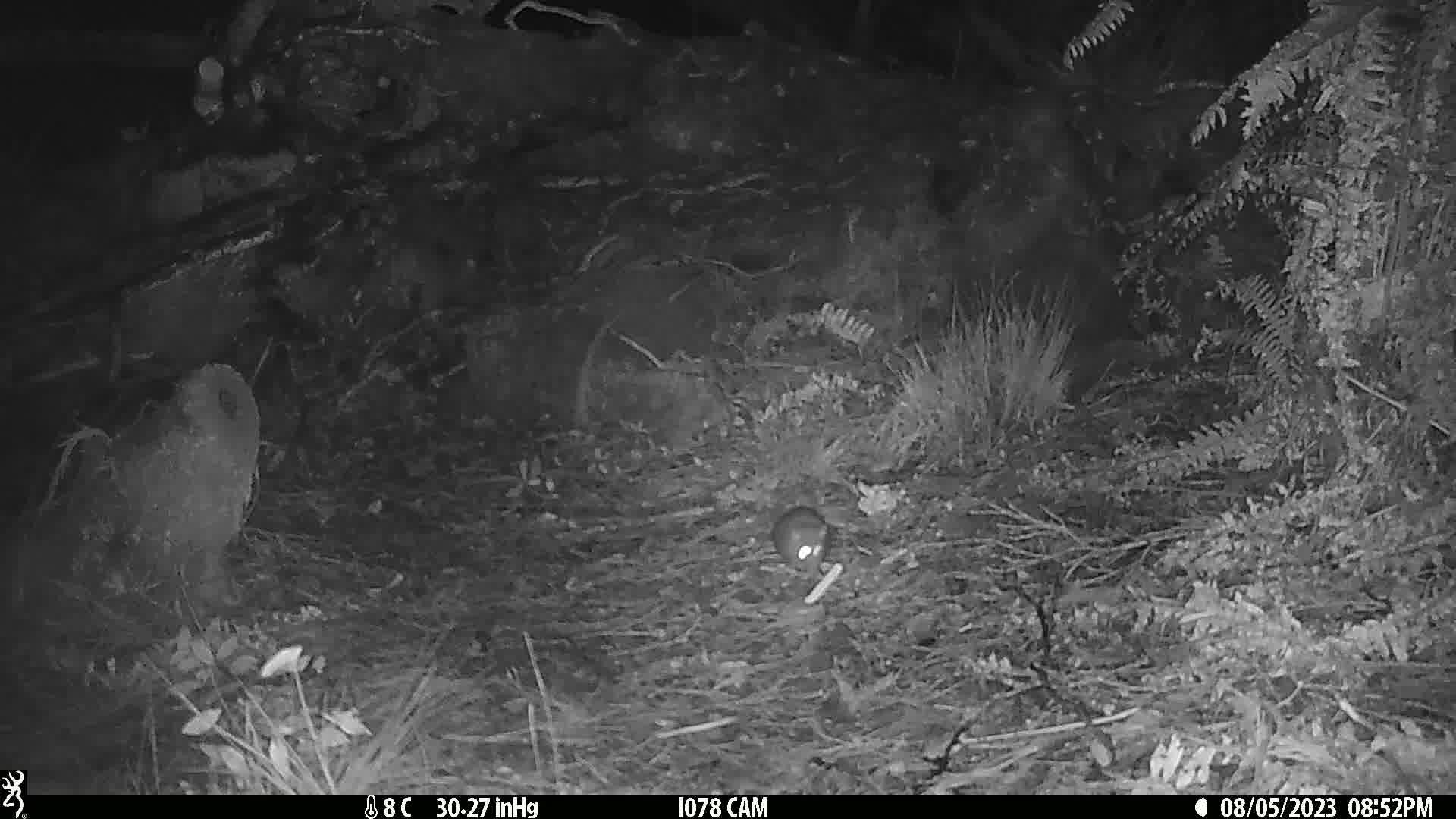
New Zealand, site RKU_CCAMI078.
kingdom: Animalia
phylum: Chordata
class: Mammalia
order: Rodentia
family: Muridae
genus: Rattus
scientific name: Rattus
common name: rat